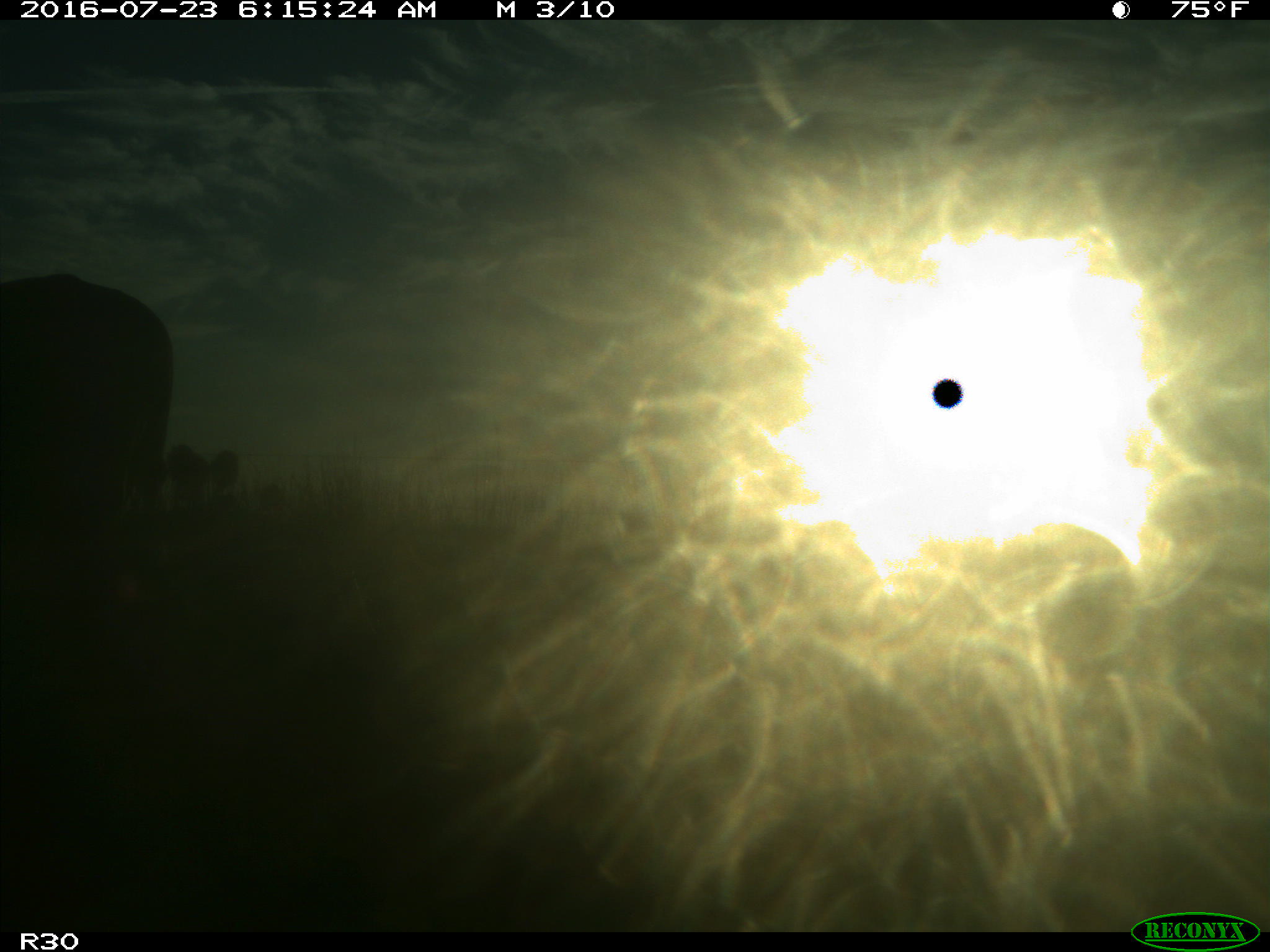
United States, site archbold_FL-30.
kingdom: Animalia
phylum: Chordata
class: Mammalia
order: Artiodactyla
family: Bovidae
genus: Bos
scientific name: Bos taurus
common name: domestic cow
Bos taurus (domestic cow).